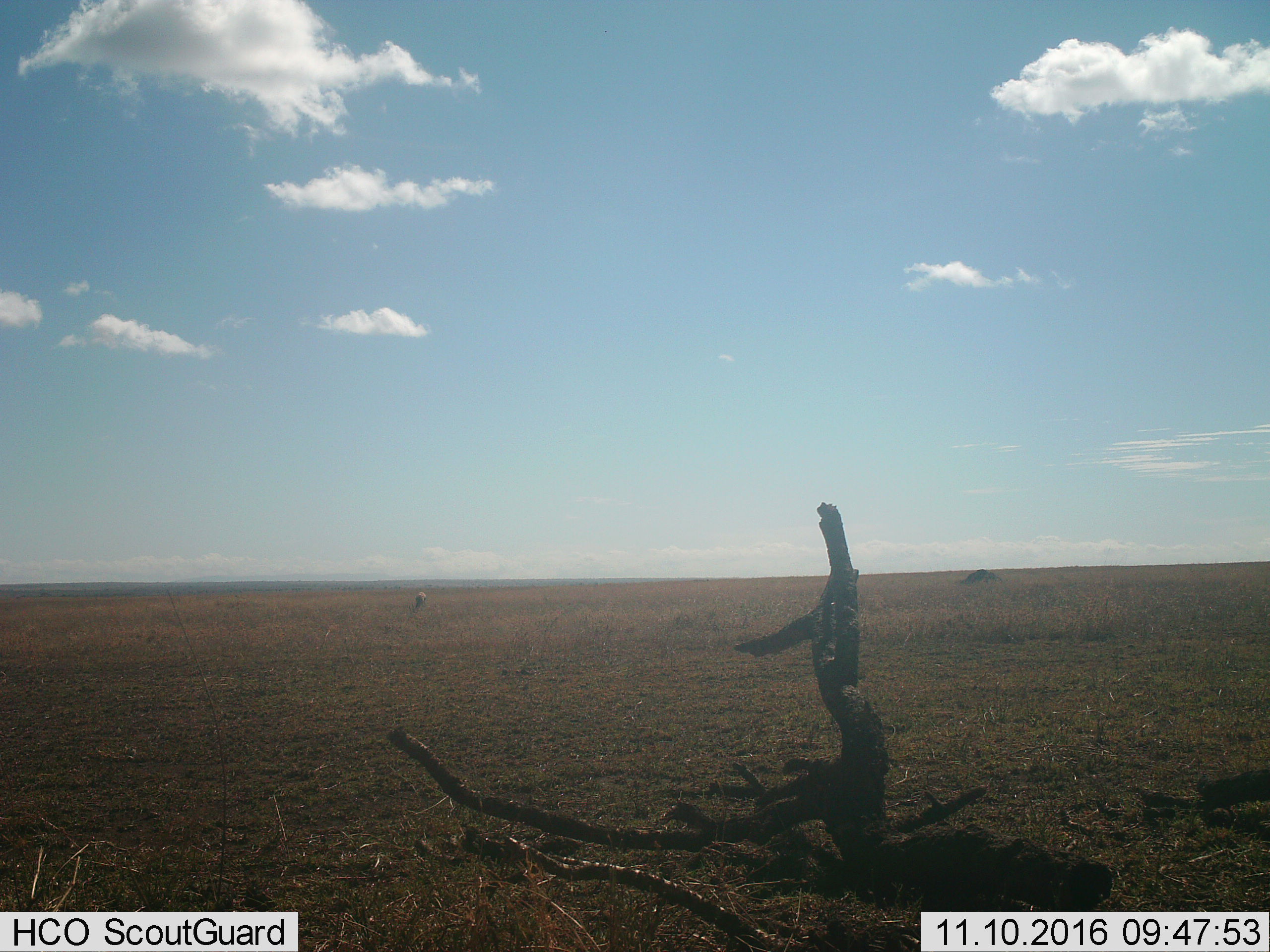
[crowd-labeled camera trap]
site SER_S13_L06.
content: unidentified animal